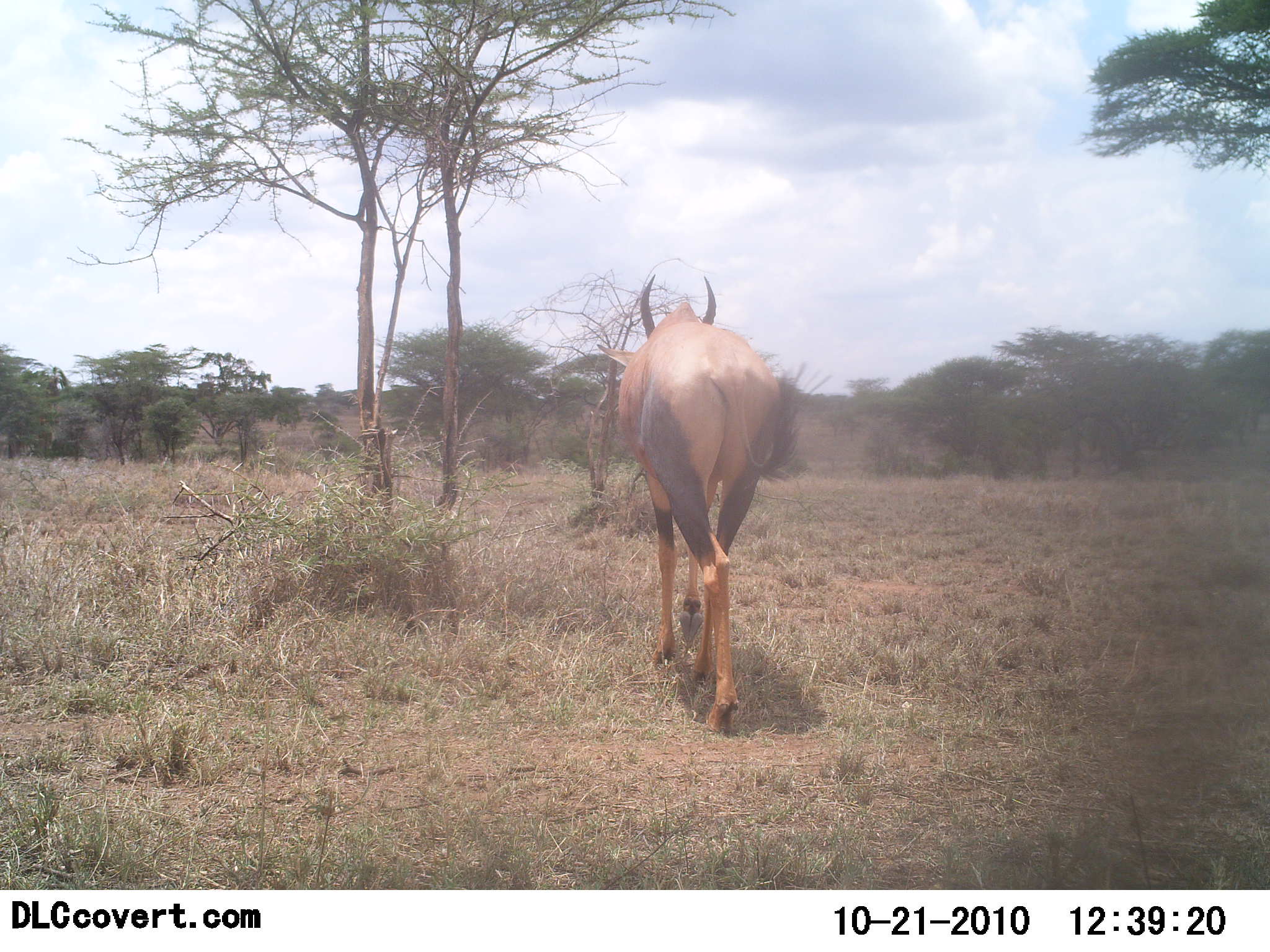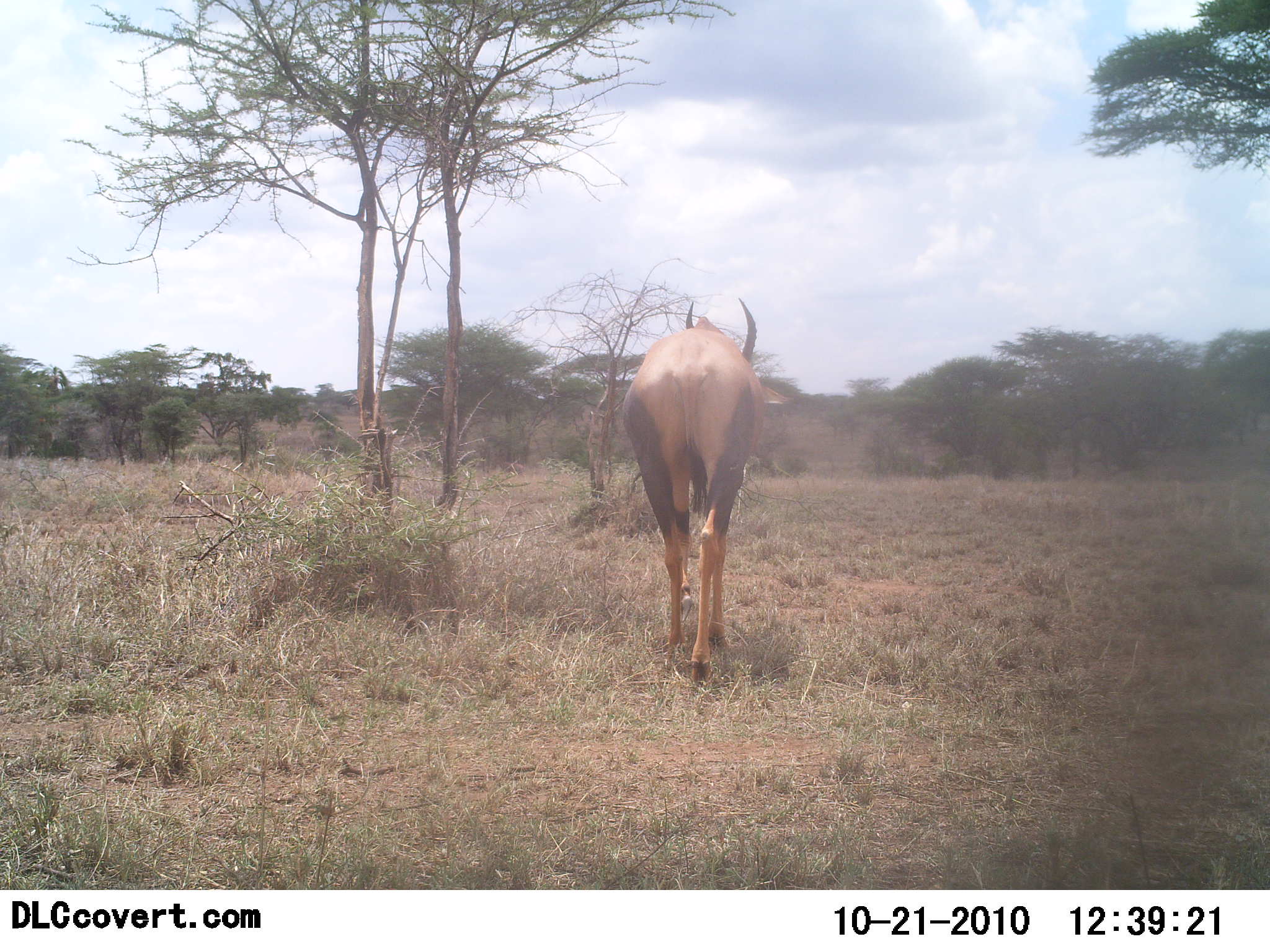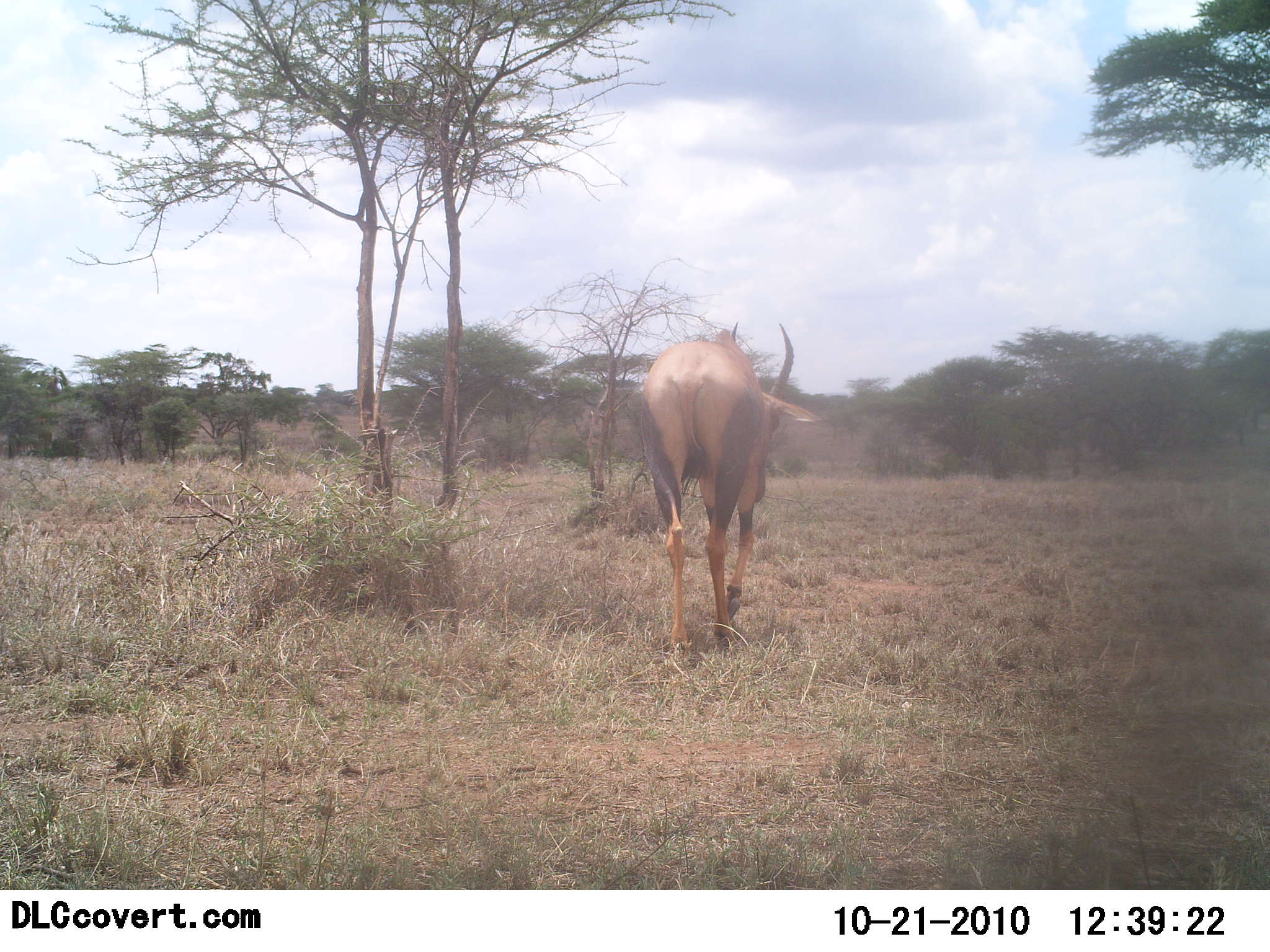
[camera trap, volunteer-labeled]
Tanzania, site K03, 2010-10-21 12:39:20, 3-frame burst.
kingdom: Animalia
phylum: Chordata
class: Mammalia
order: Artiodactyla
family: Bovidae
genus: Damaliscus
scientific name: Damaliscus lunatus jimela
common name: topi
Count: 1.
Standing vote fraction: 0%.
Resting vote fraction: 0%.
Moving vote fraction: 100%.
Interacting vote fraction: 0%.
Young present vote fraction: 0%.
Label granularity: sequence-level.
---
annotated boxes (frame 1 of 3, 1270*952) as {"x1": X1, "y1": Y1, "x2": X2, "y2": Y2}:
animal: {"x1": 610, "y1": 276, "x2": 784, "y2": 740}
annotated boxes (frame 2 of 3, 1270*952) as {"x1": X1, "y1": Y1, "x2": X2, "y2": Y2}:
animal: {"x1": 619, "y1": 294, "x2": 766, "y2": 688}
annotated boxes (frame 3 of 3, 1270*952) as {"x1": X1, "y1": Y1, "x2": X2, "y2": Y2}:
animal: {"x1": 643, "y1": 317, "x2": 828, "y2": 664}